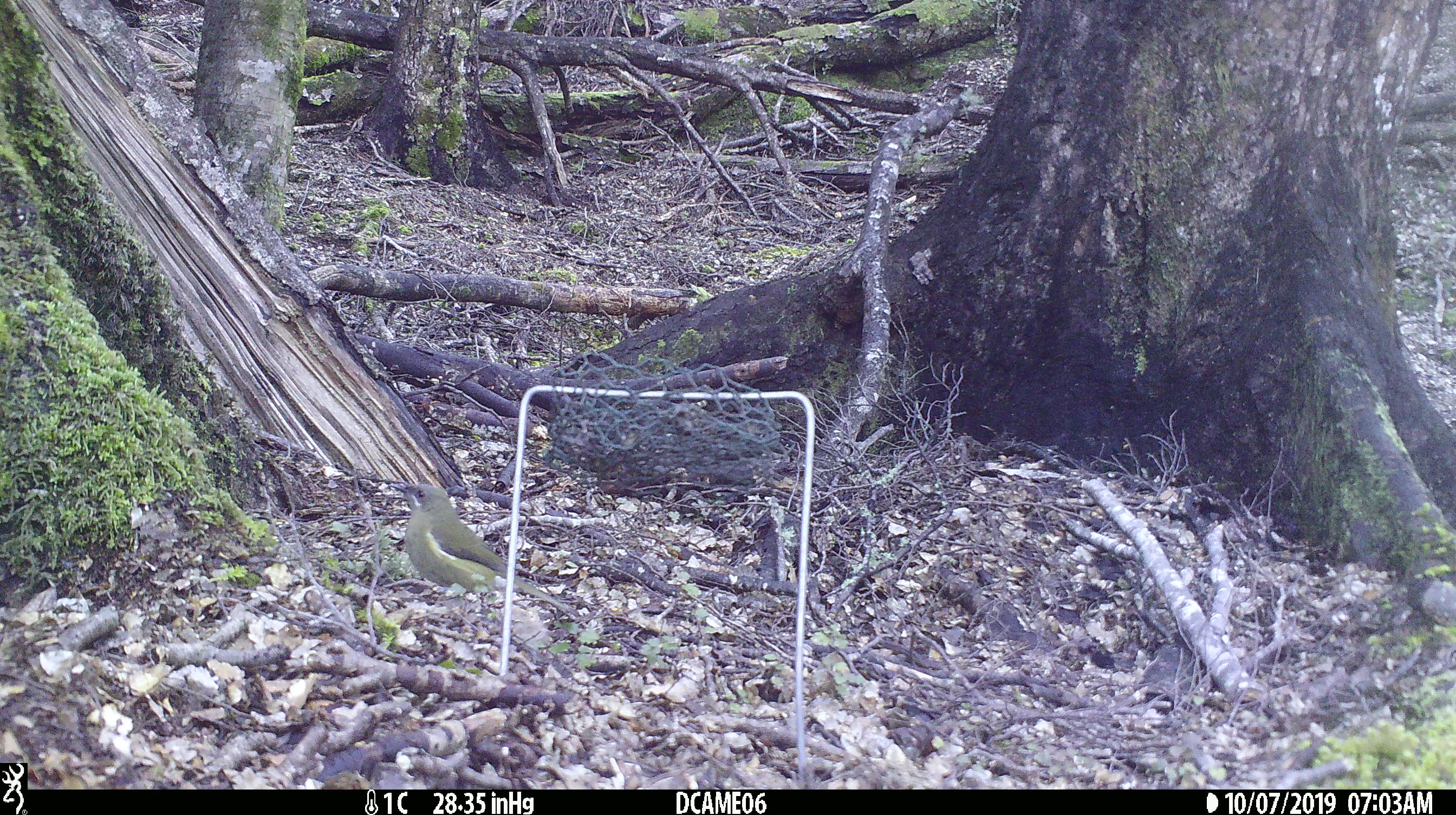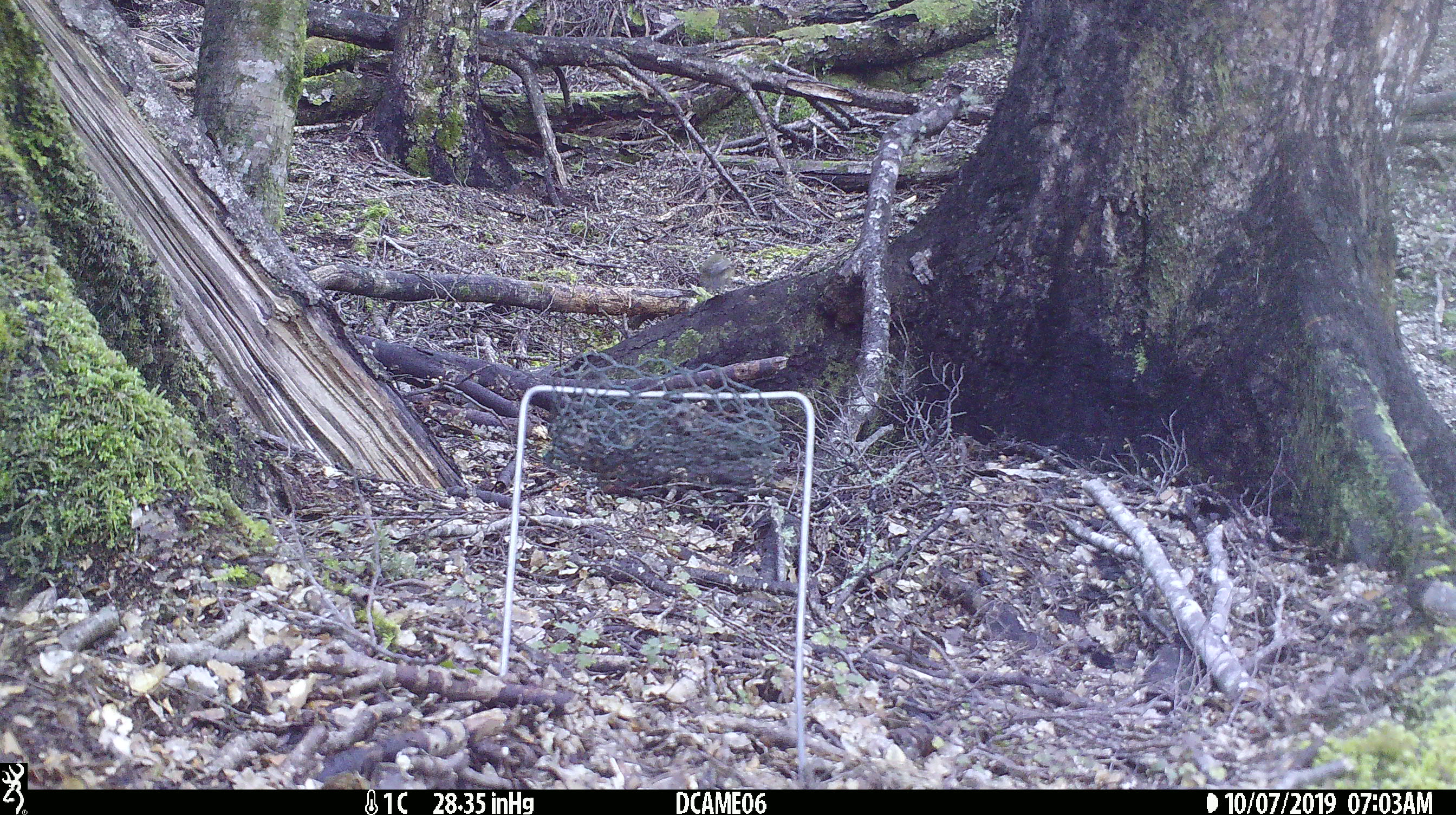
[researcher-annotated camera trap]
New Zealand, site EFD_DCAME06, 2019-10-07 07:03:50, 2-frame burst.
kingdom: Animalia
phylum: Chordata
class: Aves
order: Passeriformes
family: Meliphagidae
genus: Anthornis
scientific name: Anthornis melanura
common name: new zealand bellbird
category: bellbird